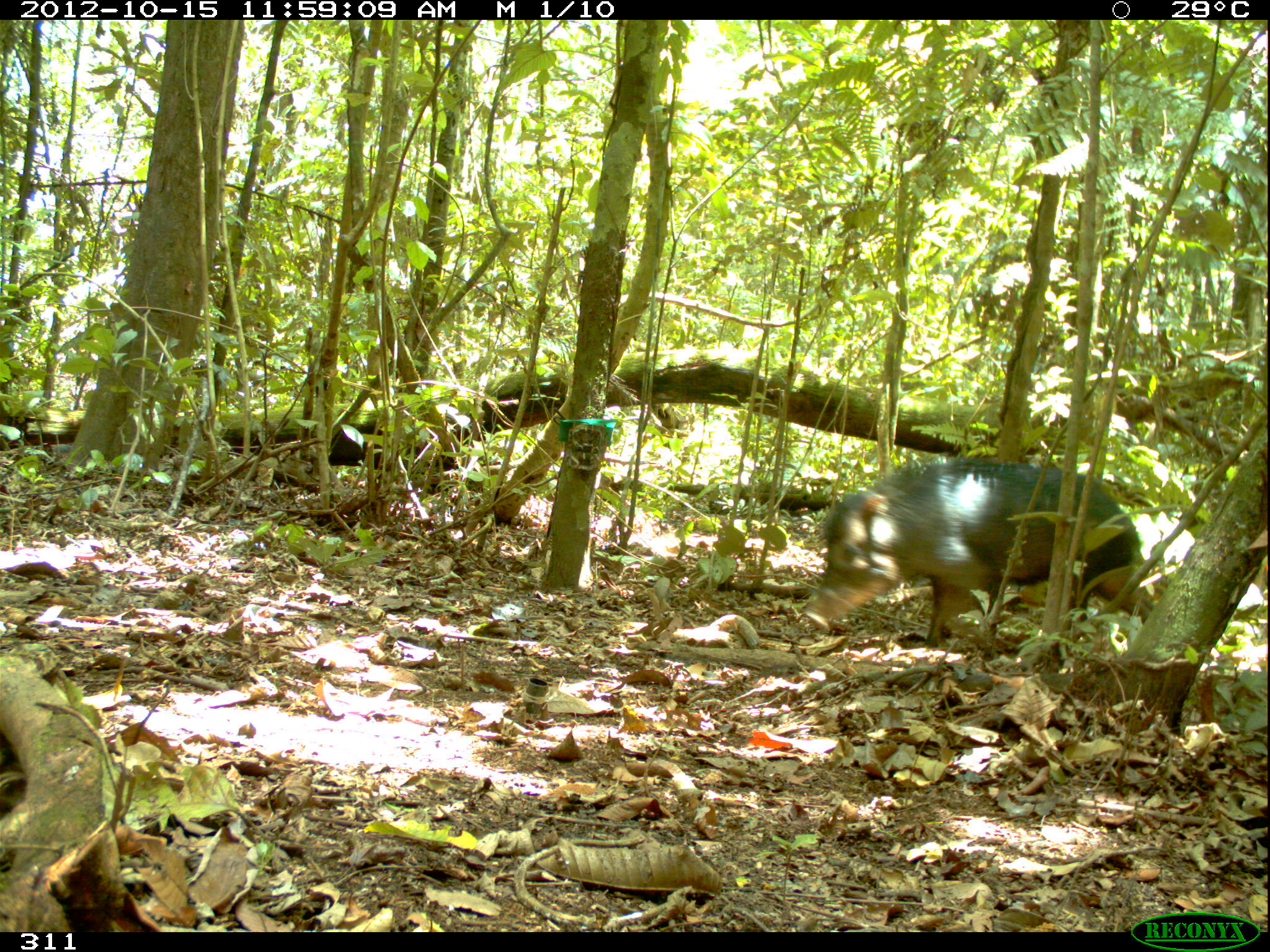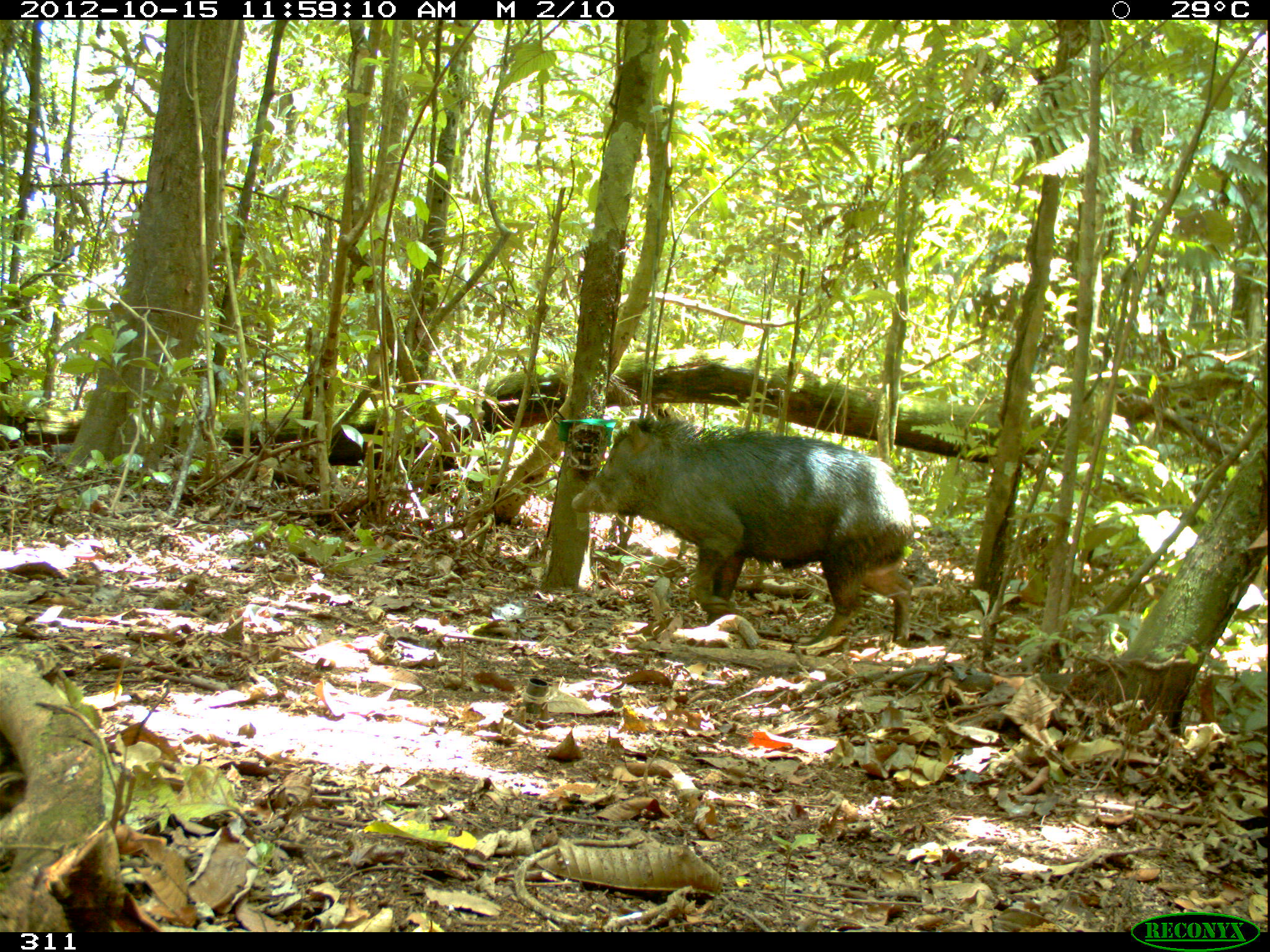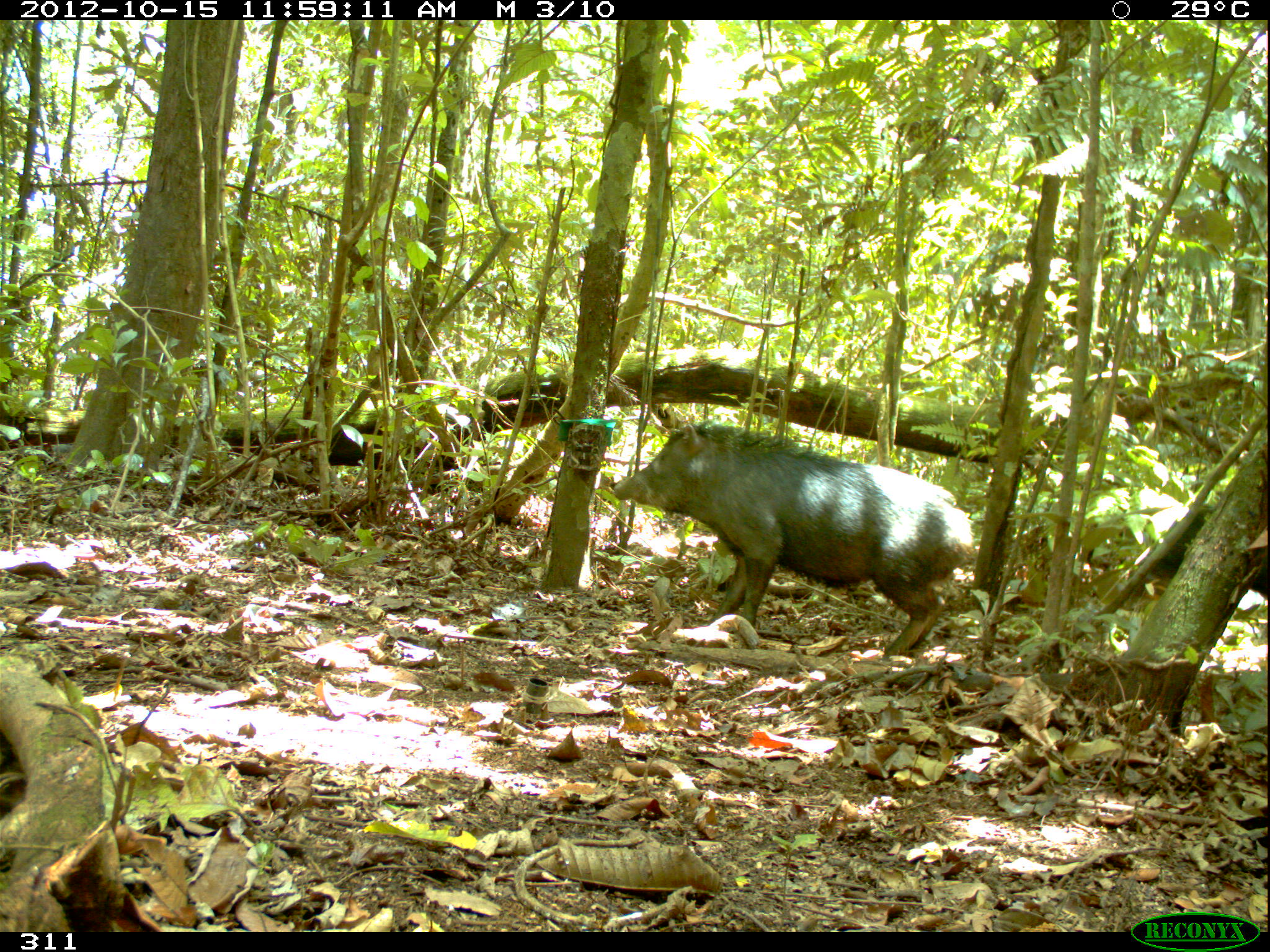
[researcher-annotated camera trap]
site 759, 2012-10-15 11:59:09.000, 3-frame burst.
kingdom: Animalia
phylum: Chordata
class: Mammalia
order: Artiodactyla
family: Tayassuidae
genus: Tayassu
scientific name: Tayassu pecari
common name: white-lipped peccary